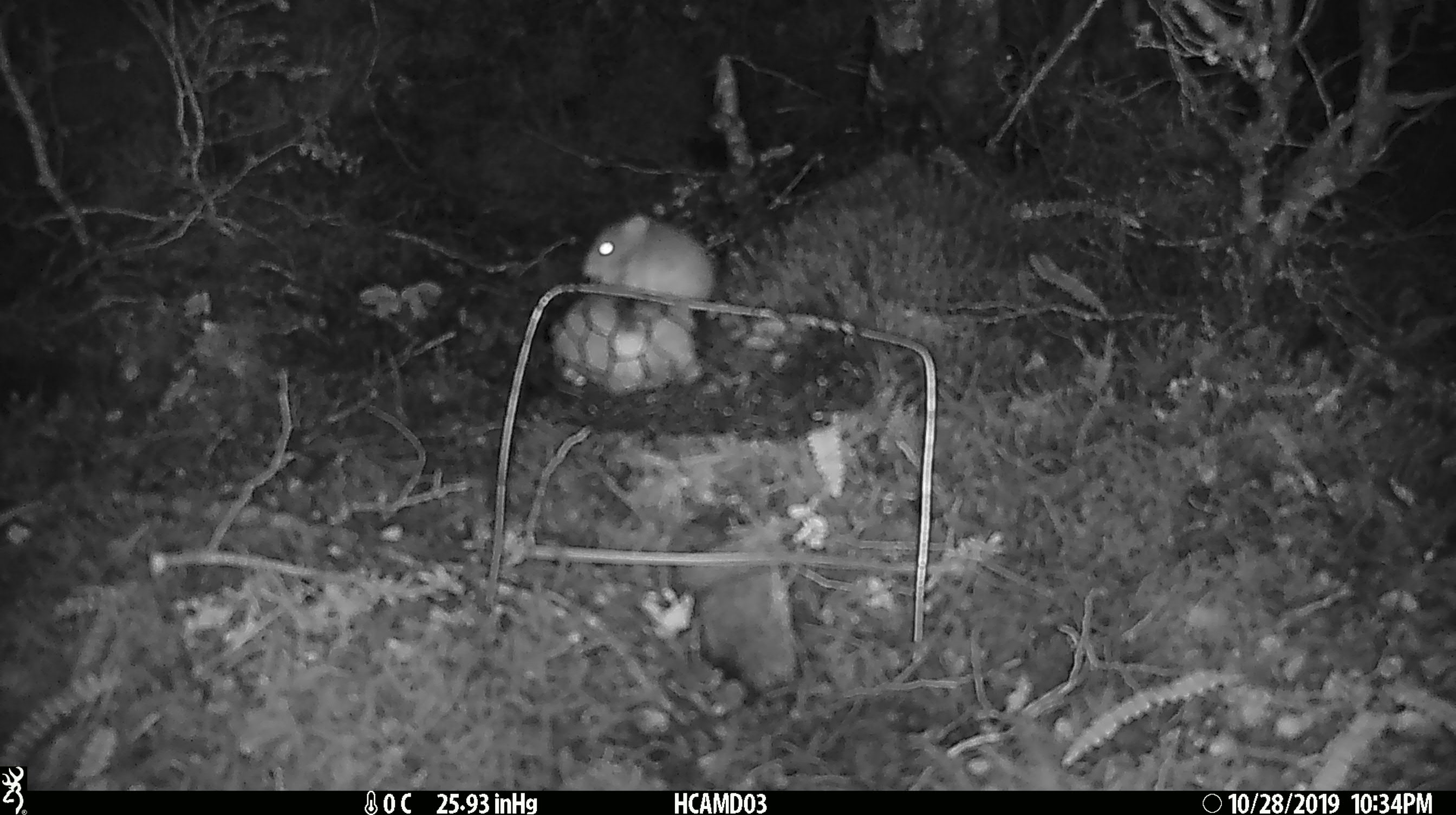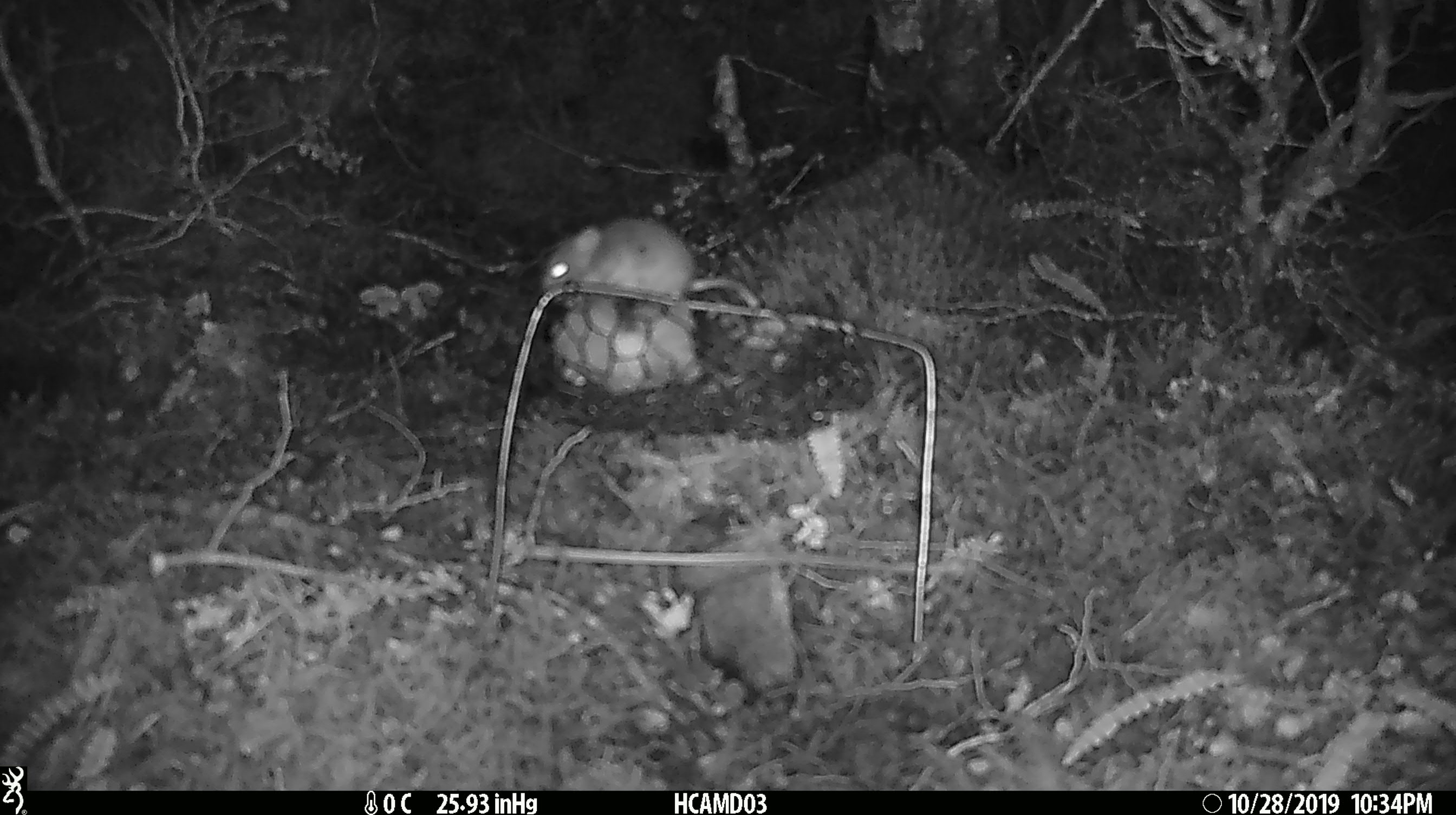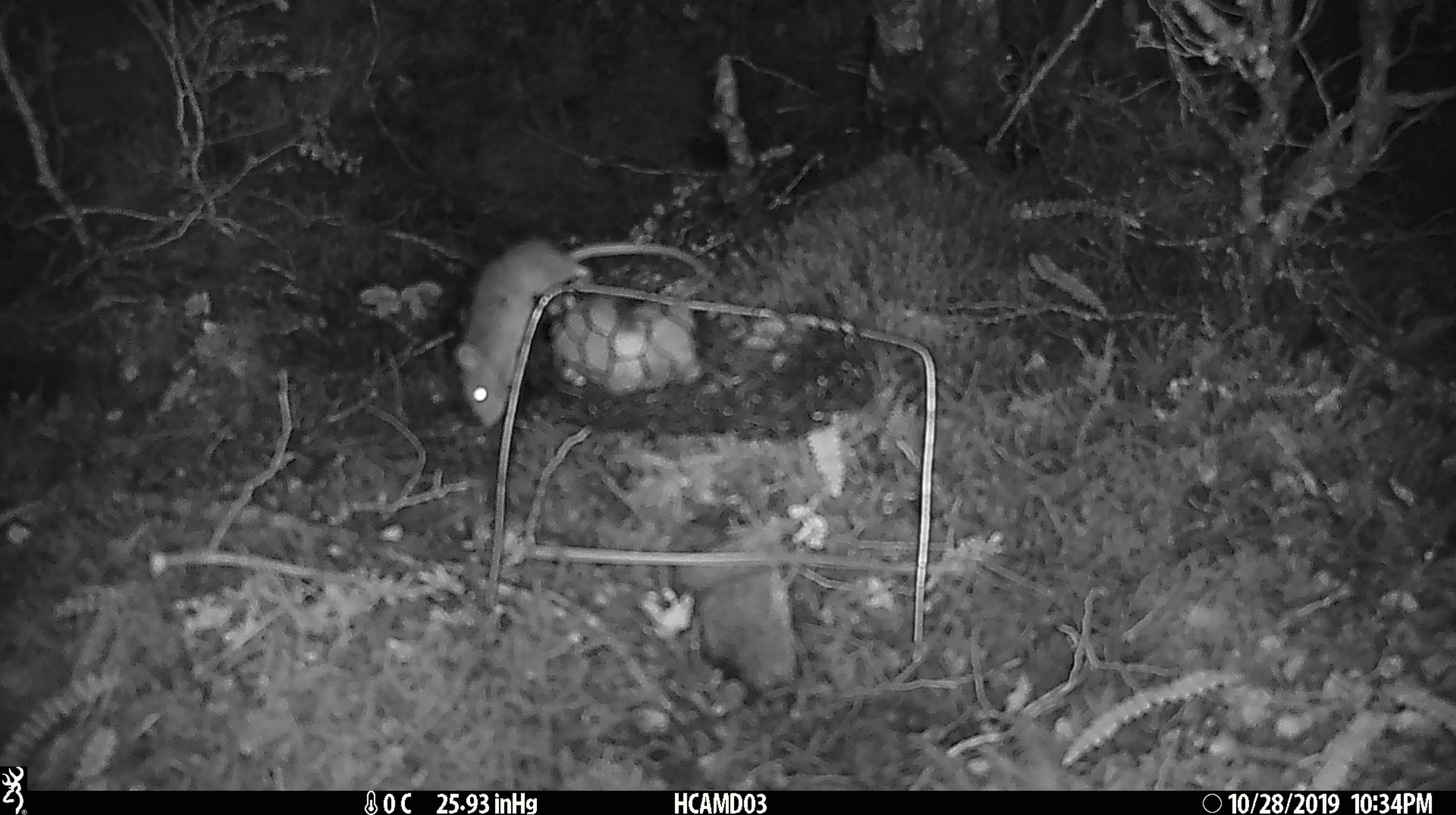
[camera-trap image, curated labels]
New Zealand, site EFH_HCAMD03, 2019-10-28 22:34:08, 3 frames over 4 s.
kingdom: Animalia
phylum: Chordata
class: Mammalia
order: Rodentia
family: Muridae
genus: Mus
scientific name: Mus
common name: mouse